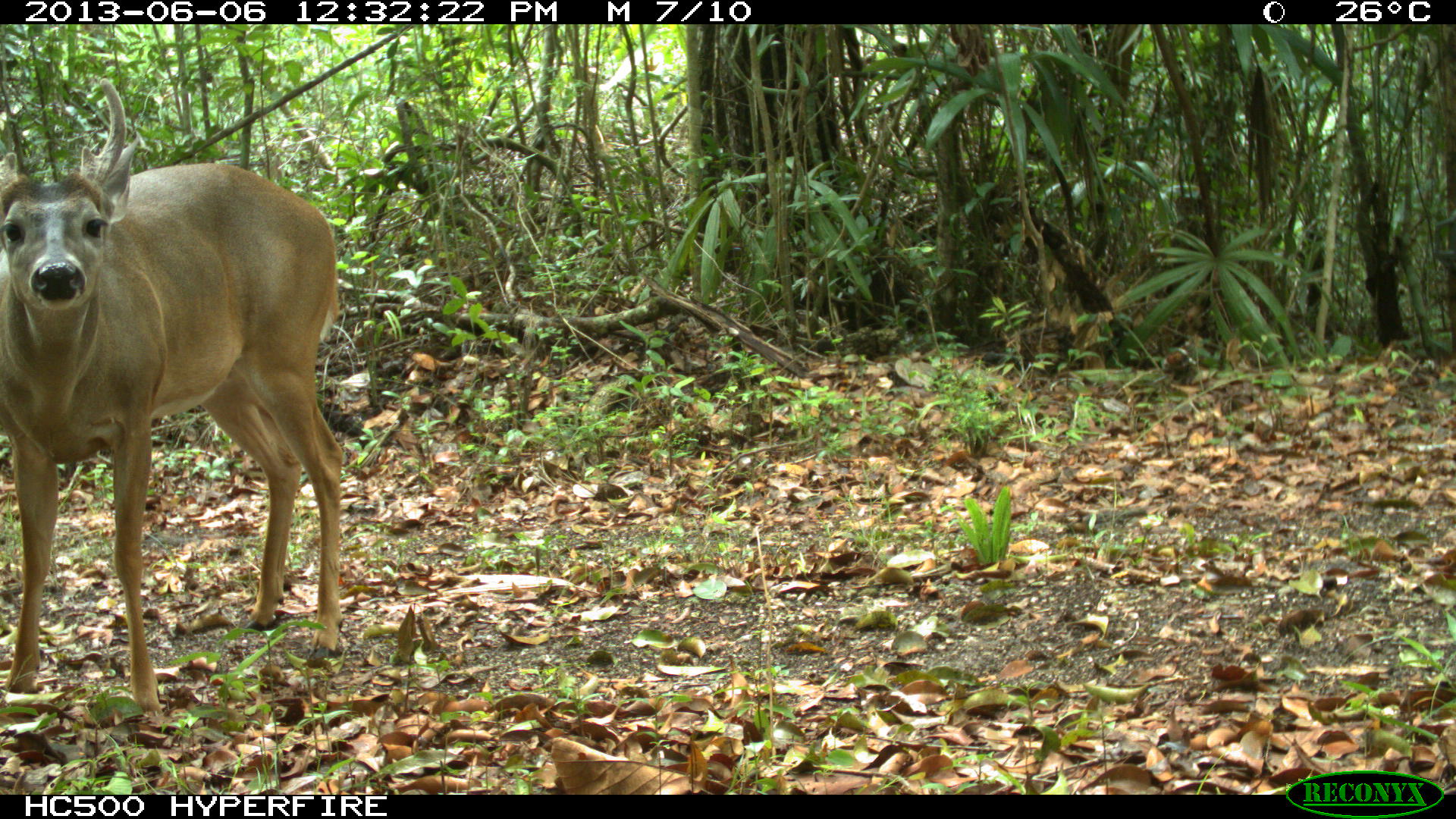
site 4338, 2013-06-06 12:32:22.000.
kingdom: Animalia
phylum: Chordata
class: Mammalia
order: Artiodactyla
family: Cervidae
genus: Odocoileus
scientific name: Odocoileus virginianus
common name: white-tailed deer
Odocoileus virginianus (white-tailed deer), count 1, sex male.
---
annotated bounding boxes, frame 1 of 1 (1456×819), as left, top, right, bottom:
odocoileus virginianus: 0, 77, 344, 720